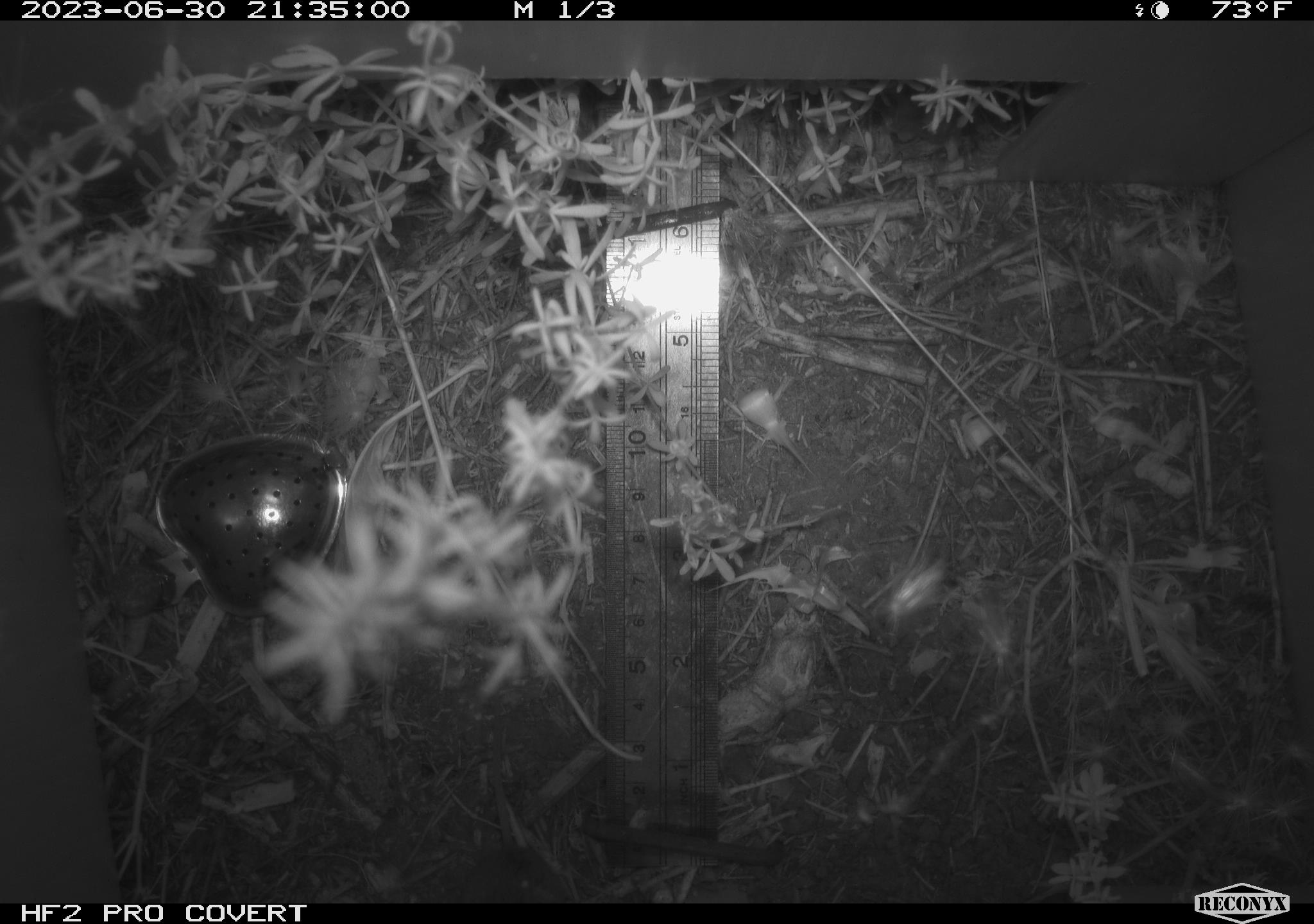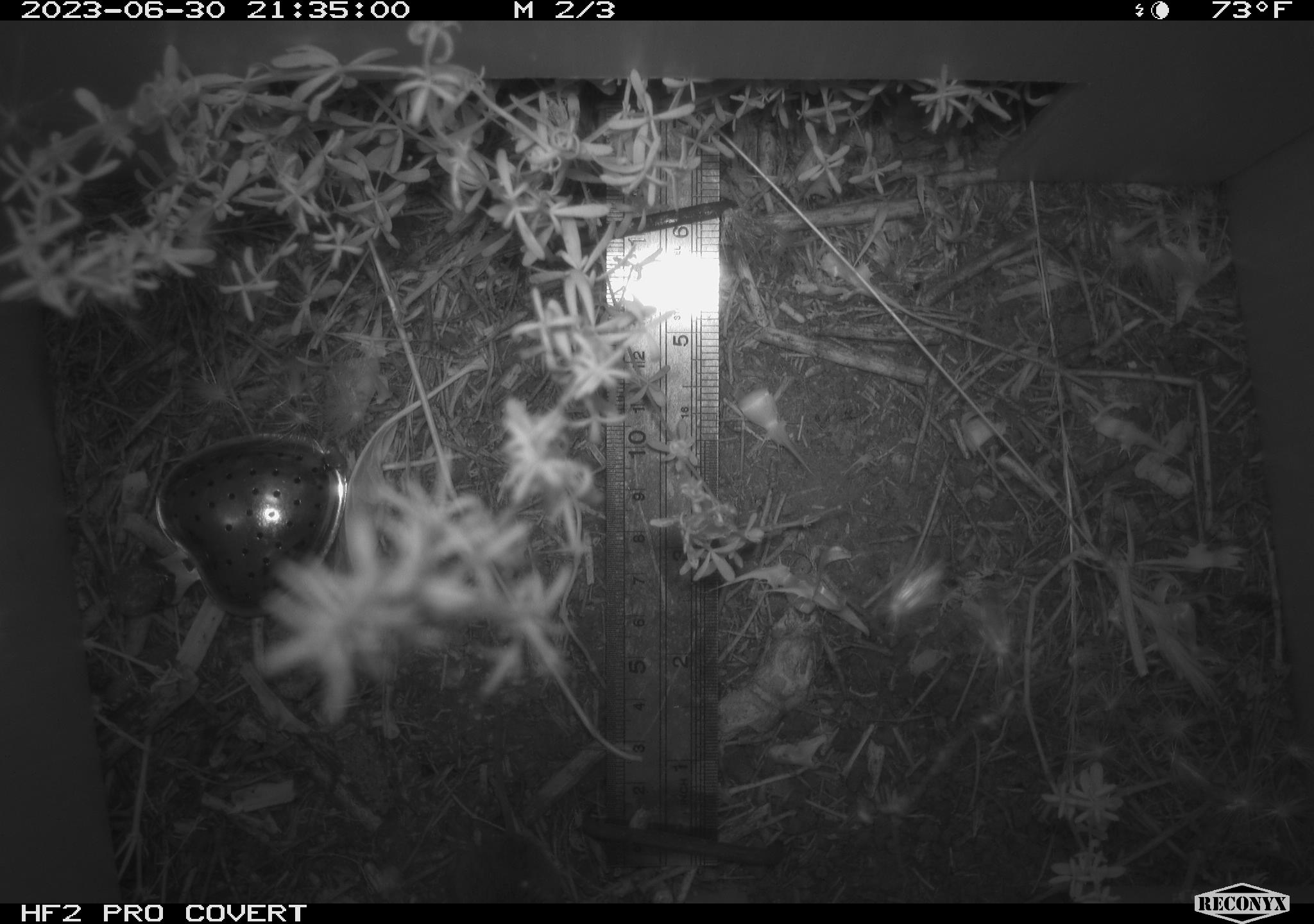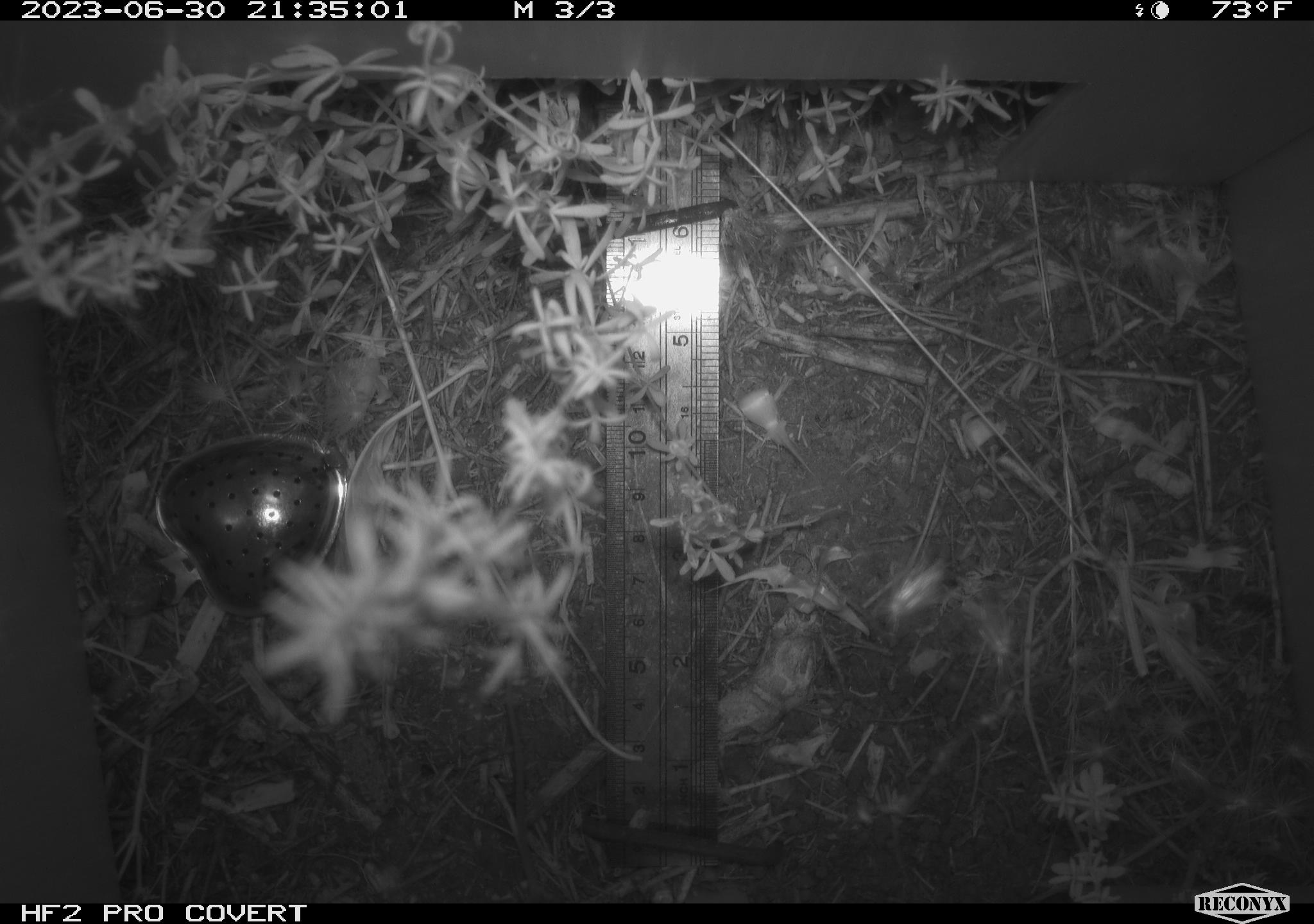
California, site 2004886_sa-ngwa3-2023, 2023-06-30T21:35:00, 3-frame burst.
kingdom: Animalia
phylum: Chordata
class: Mammalia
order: Rodentia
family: Cricetidae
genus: Microtus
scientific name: Microtus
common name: meadow vole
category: microtus species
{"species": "microtus species (meadow vole) (Microtus)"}